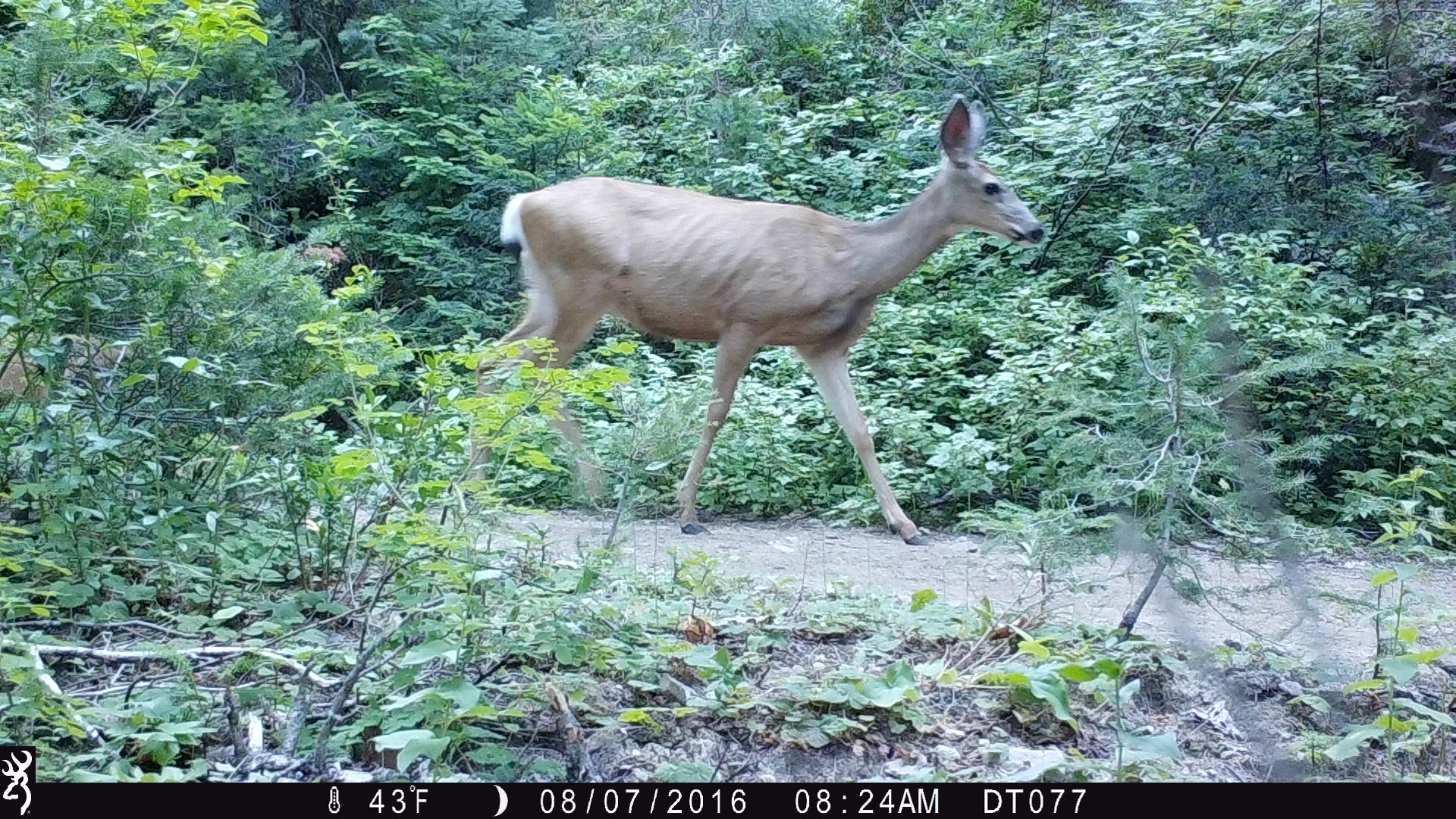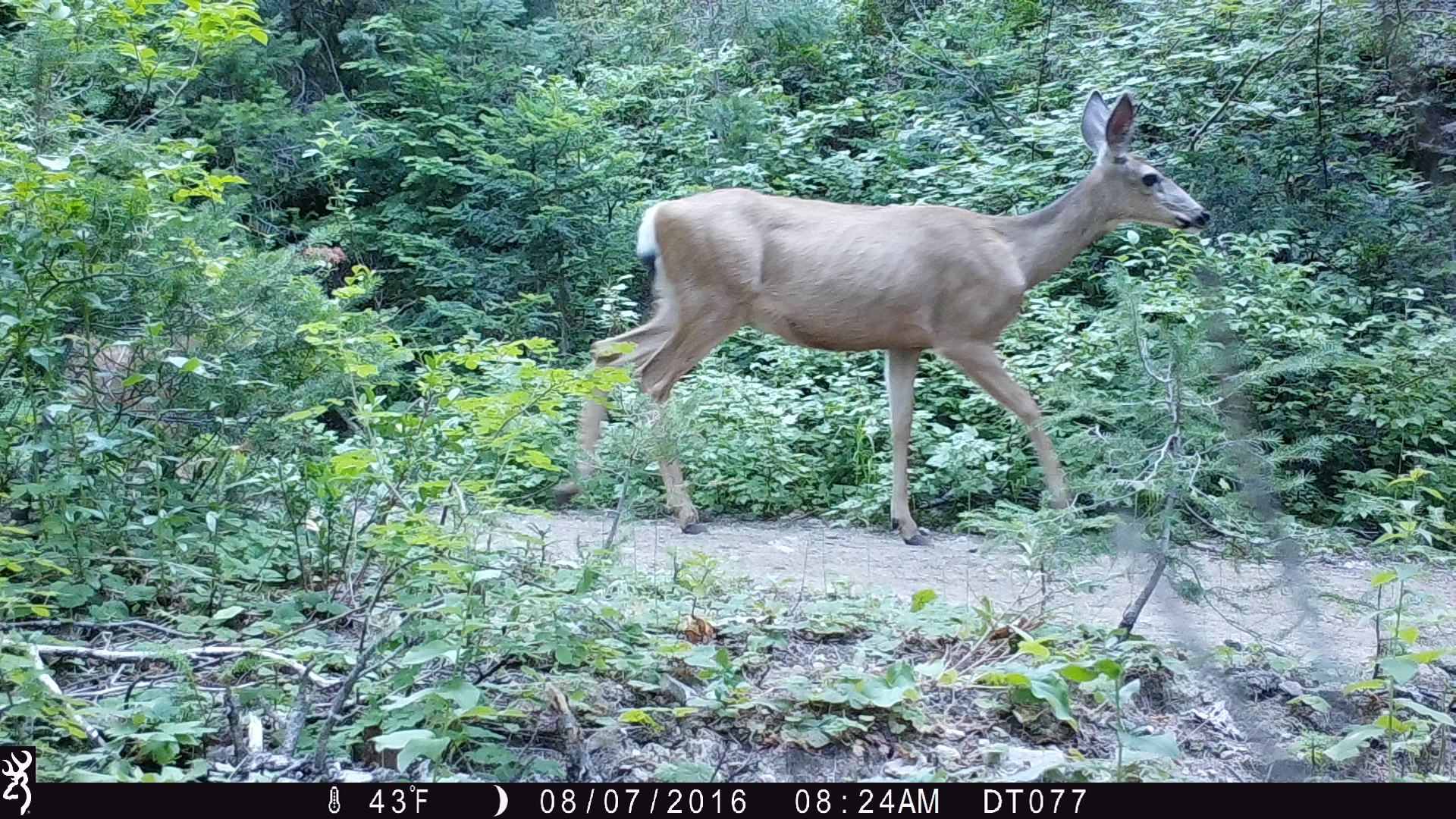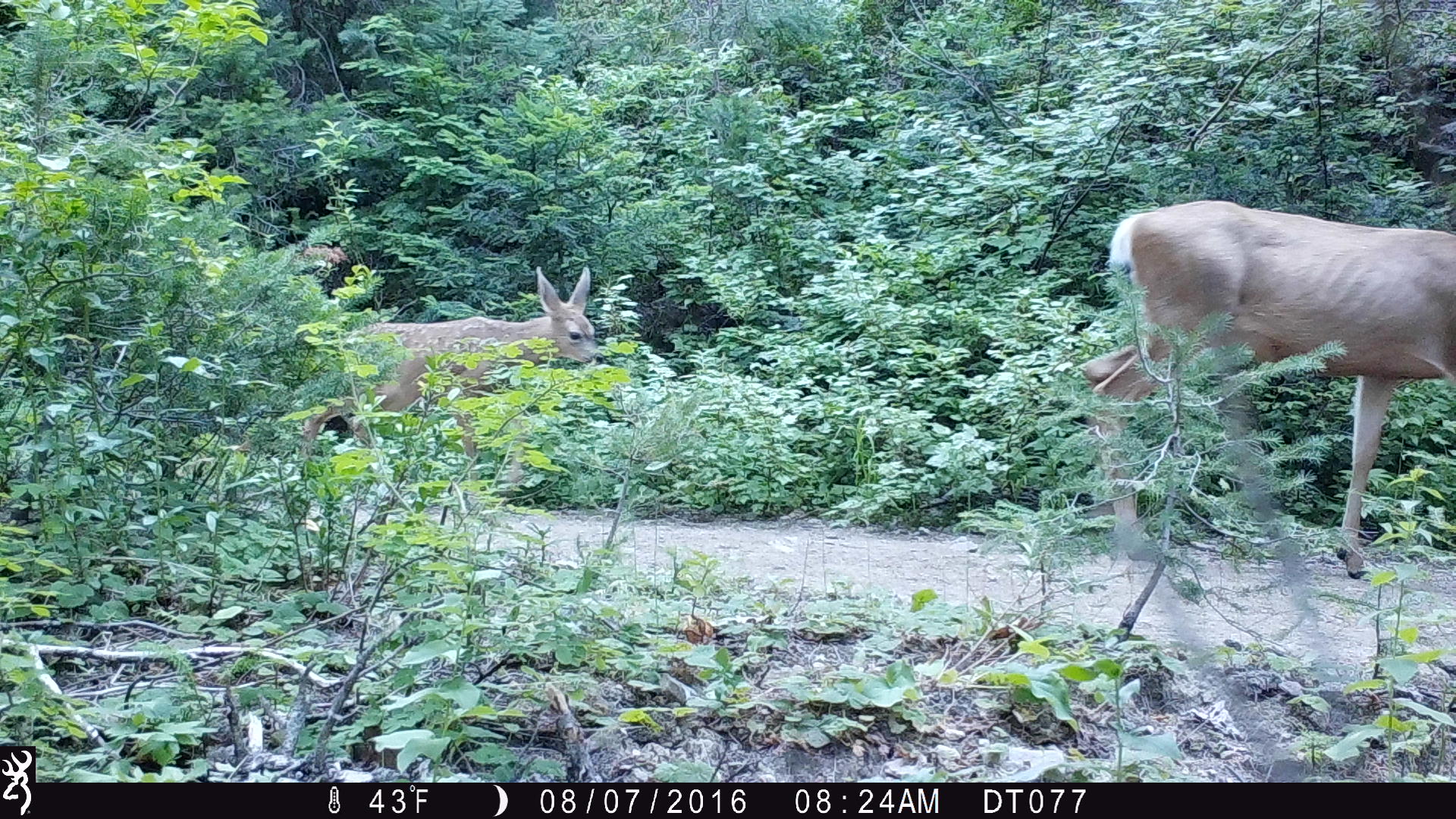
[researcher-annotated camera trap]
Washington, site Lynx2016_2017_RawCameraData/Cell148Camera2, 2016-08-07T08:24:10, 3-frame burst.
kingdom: Animalia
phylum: Chordata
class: Mammalia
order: Artiodactyla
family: Cervidae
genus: Odocoileus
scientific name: Odocoileus hemionus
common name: mule deer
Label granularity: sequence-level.